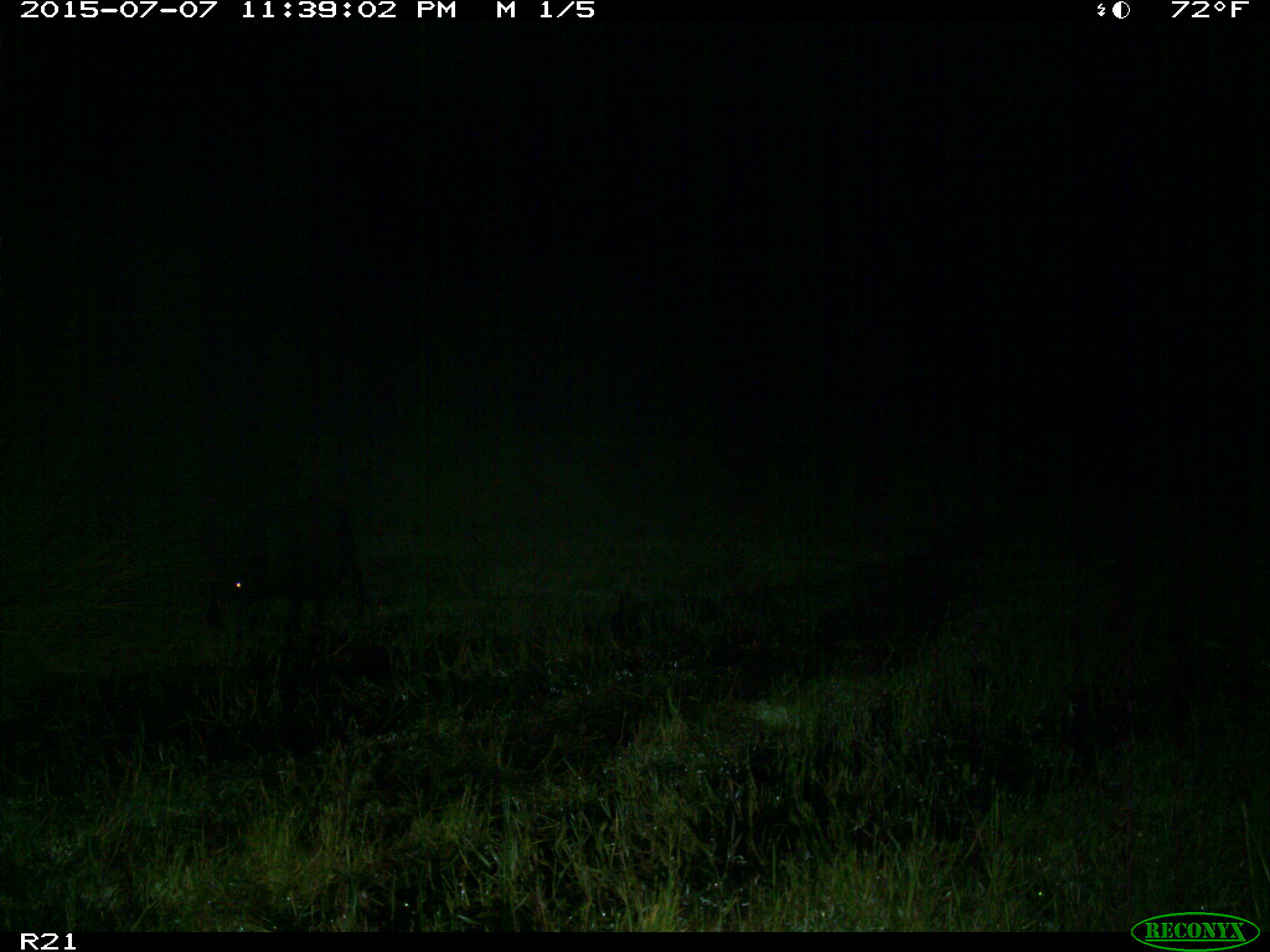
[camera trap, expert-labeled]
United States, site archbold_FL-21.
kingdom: Animalia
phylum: Chordata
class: Mammalia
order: Artiodactyla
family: Suidae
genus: Sus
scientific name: Sus scrofa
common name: wild boar